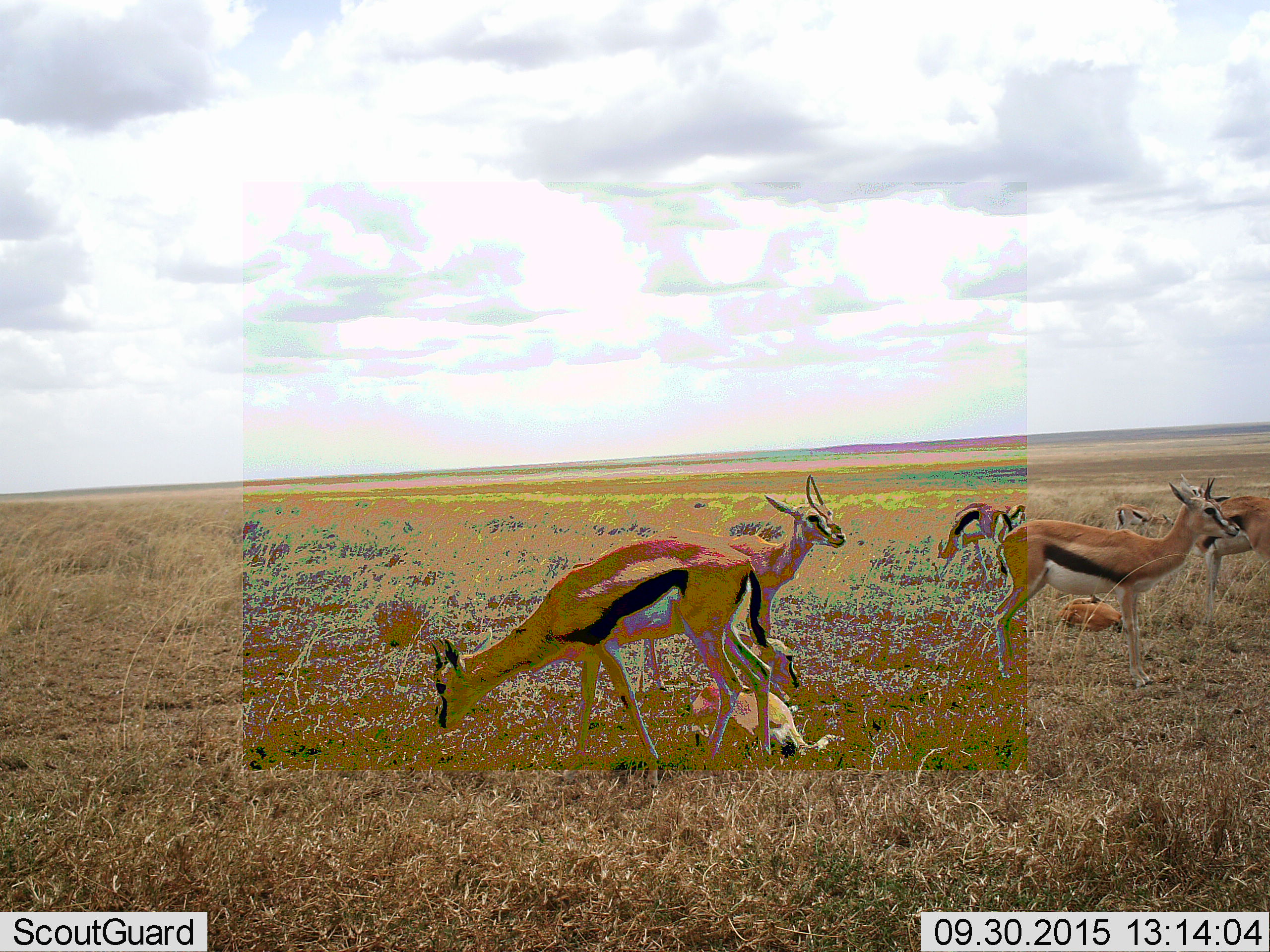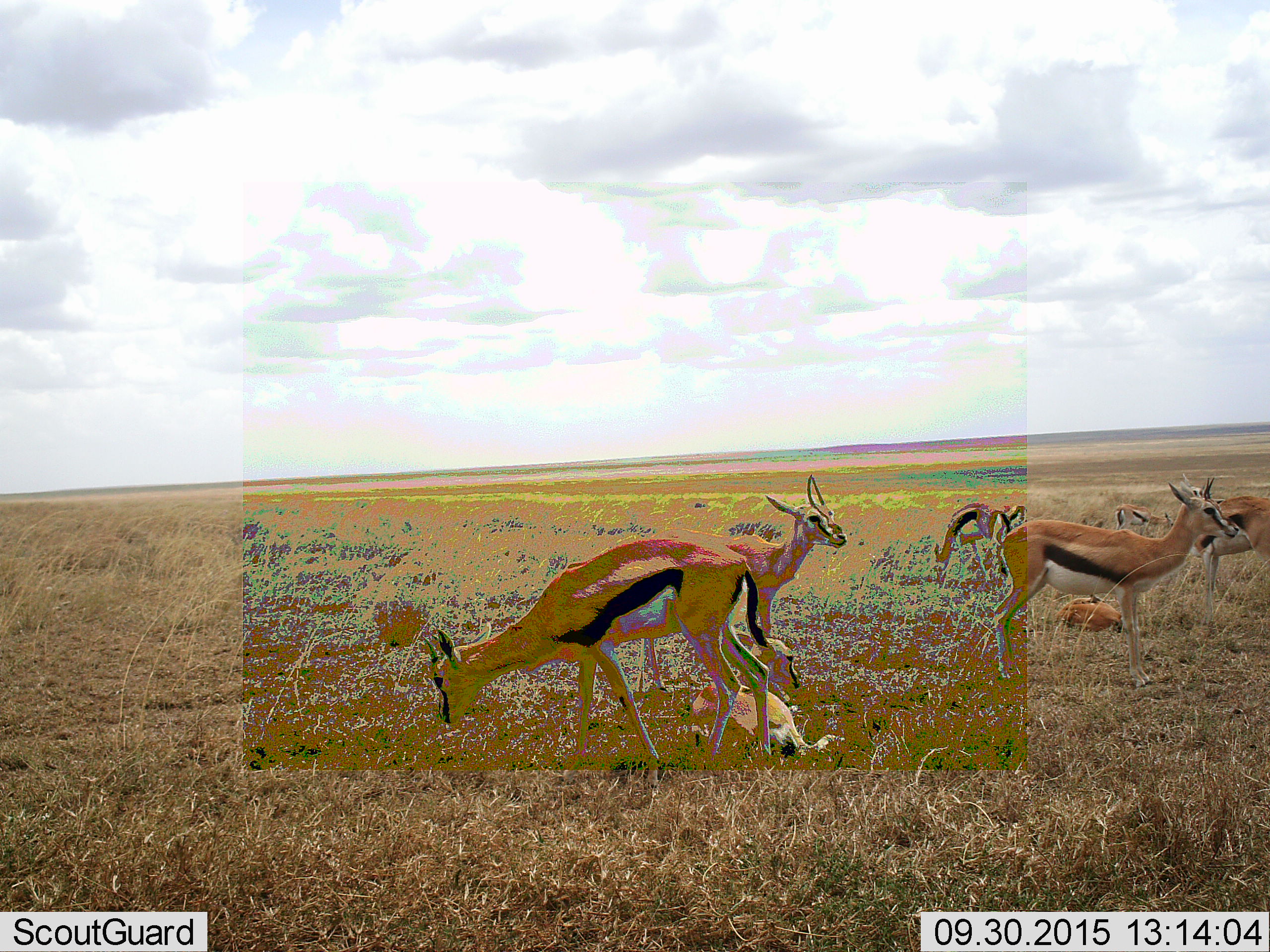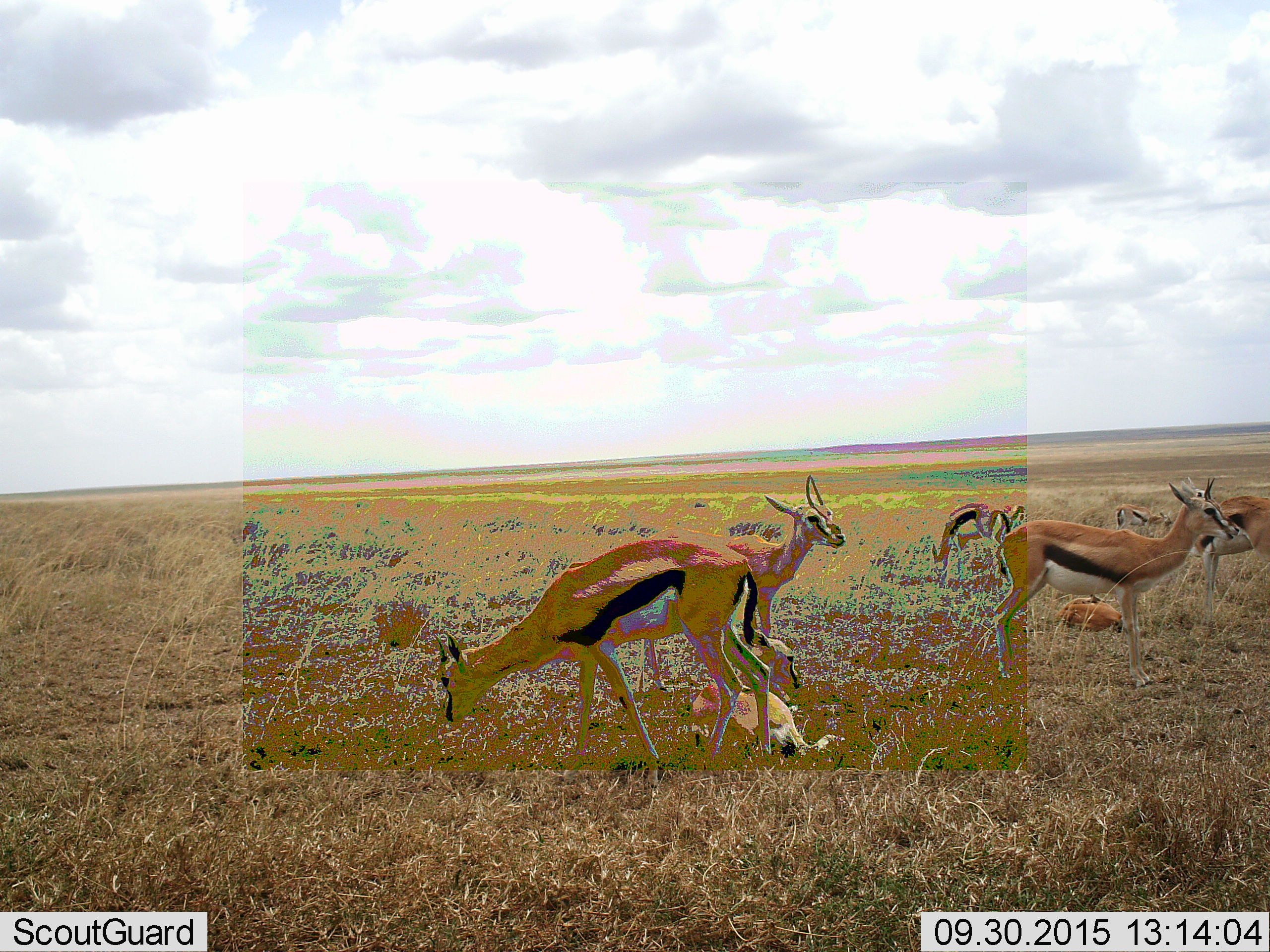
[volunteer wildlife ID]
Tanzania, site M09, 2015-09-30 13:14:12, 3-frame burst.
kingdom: Animalia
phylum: Chordata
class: Mammalia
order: Artiodactyla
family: Bovidae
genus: Eudorcas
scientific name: Eudorcas thomsonii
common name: thomson's gazelle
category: gazellethomsons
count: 9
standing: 100%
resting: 80%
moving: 30%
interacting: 10%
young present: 50%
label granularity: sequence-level